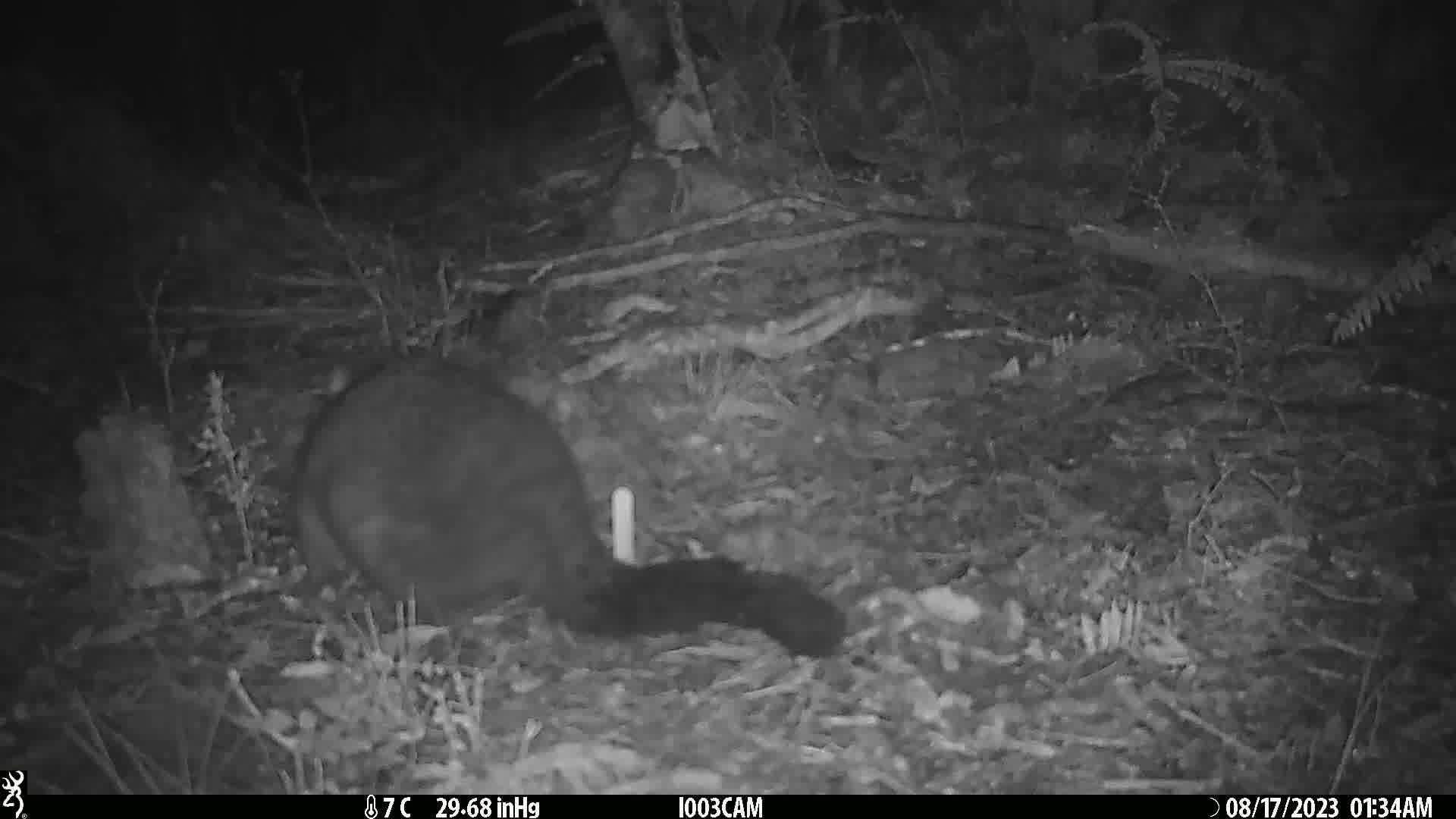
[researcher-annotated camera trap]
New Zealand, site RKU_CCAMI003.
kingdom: Animalia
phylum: Chordata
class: Mammalia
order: Diprotodontia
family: Phalangeridae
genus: Trichosurus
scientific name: Trichosurus vulpecula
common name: common brushtail possum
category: possum